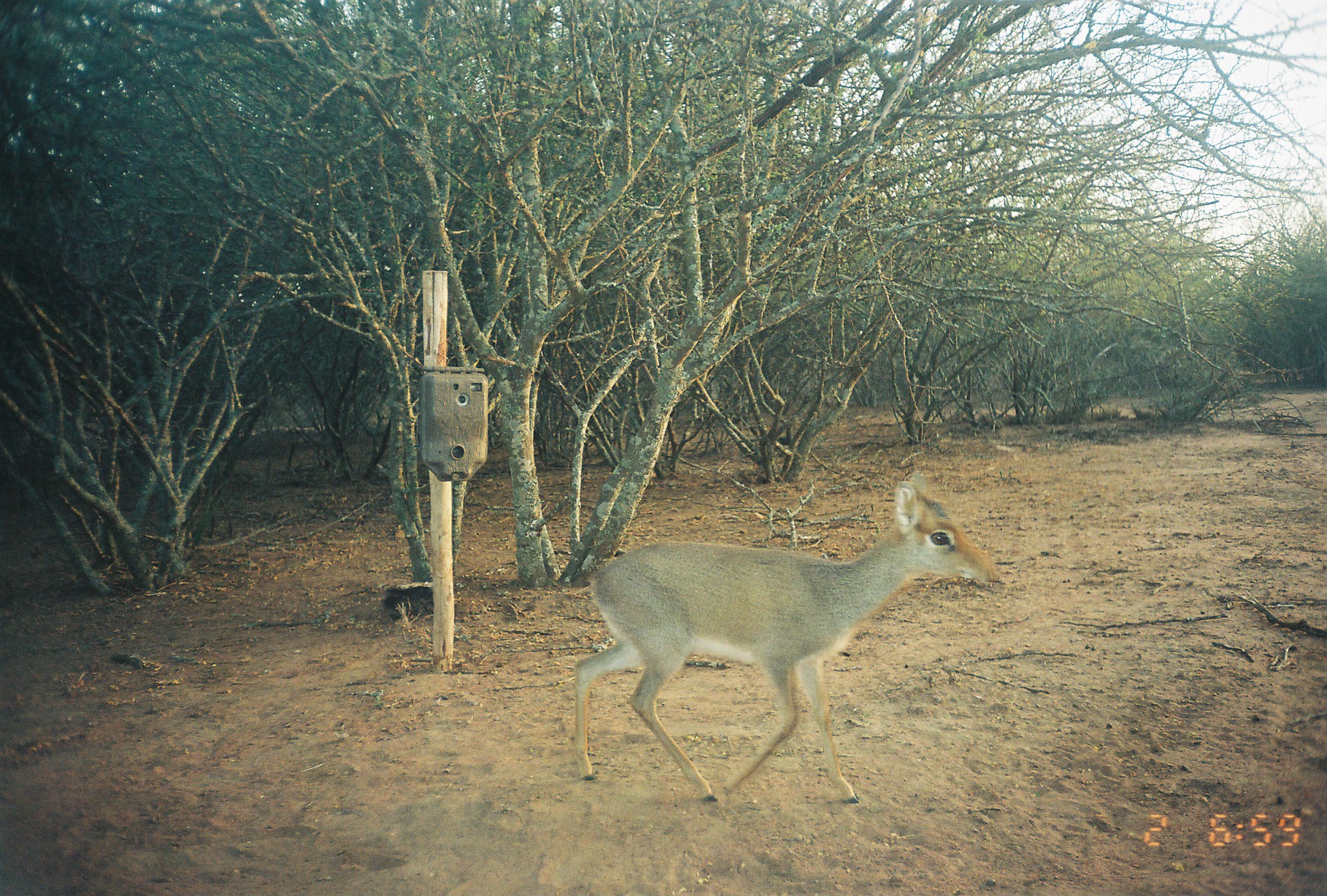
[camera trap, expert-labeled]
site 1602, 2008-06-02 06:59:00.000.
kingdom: Animalia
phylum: Chordata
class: Mammalia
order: Artiodactyla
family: Bovidae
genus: Madoqua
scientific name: Madoqua guentheri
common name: günther's dik-dik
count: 1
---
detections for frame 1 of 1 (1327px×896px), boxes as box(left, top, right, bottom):
madoqua guentheri: box(572, 469, 997, 802)